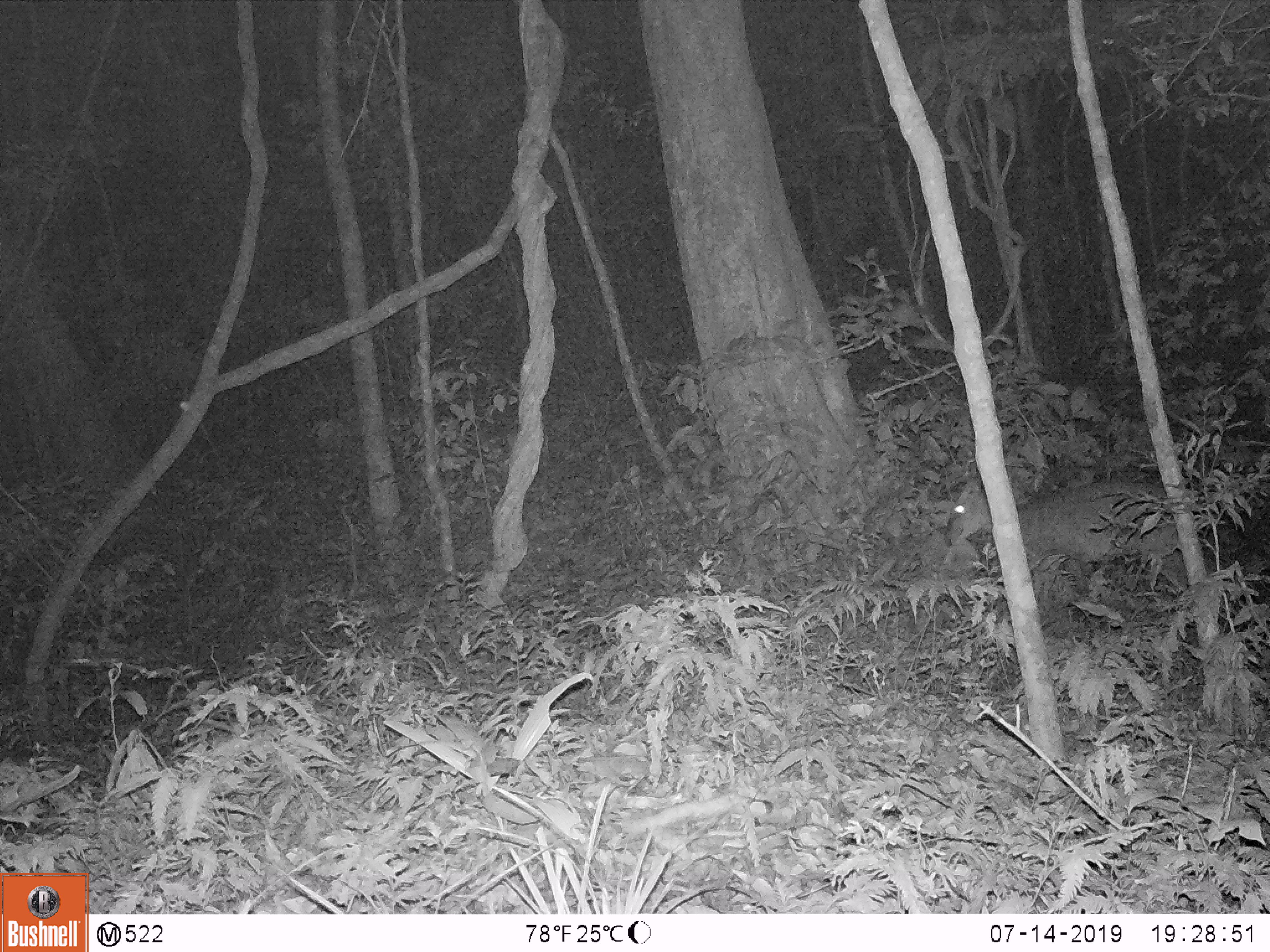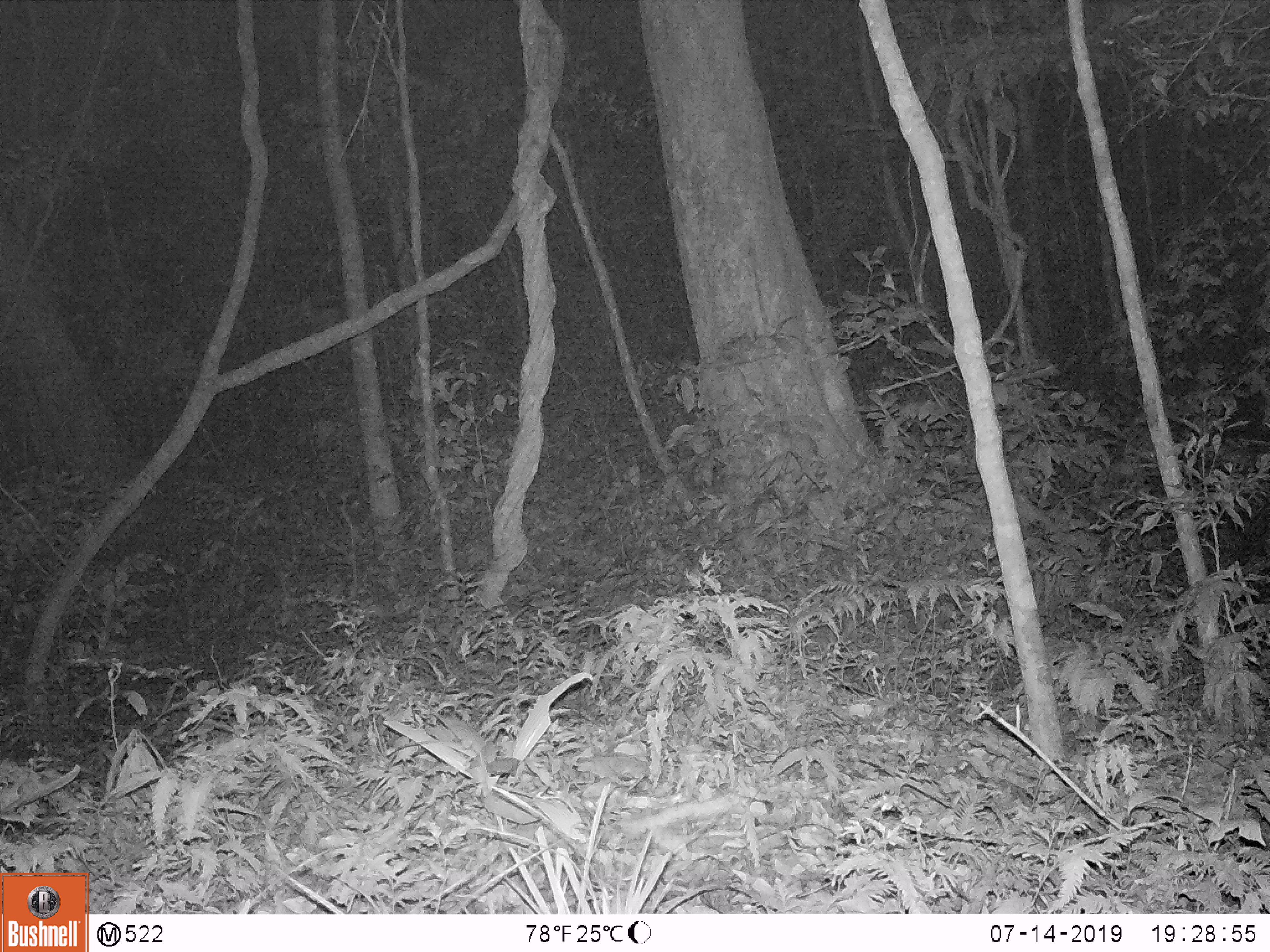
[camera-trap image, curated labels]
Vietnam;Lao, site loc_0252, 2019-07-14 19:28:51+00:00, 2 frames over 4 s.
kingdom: Animalia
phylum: Chordata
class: Mammalia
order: Artiodactyla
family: Cervidae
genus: Muntiacus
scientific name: Muntiacus rooseveltorum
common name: roosevelt's muntjac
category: roosevelts muntjac group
Roosevelts muntjac group (roosevelt's muntjac) (Muntiacus rooseveltorum). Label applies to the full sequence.